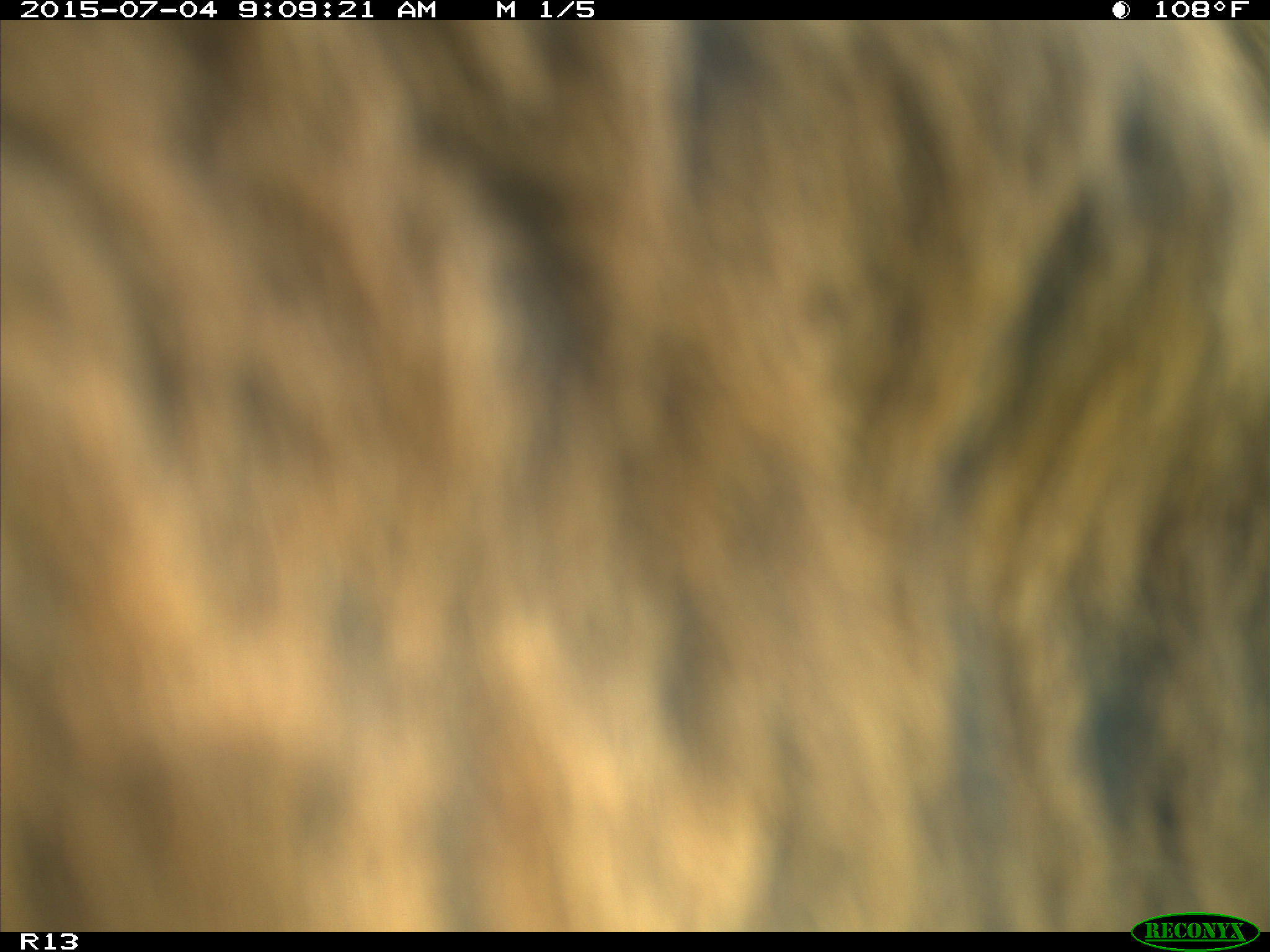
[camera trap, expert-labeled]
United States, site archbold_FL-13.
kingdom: Animalia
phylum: Chordata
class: Mammalia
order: Artiodactyla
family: Bovidae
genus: Bos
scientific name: Bos taurus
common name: domestic cow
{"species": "Bos taurus (domestic cow)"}